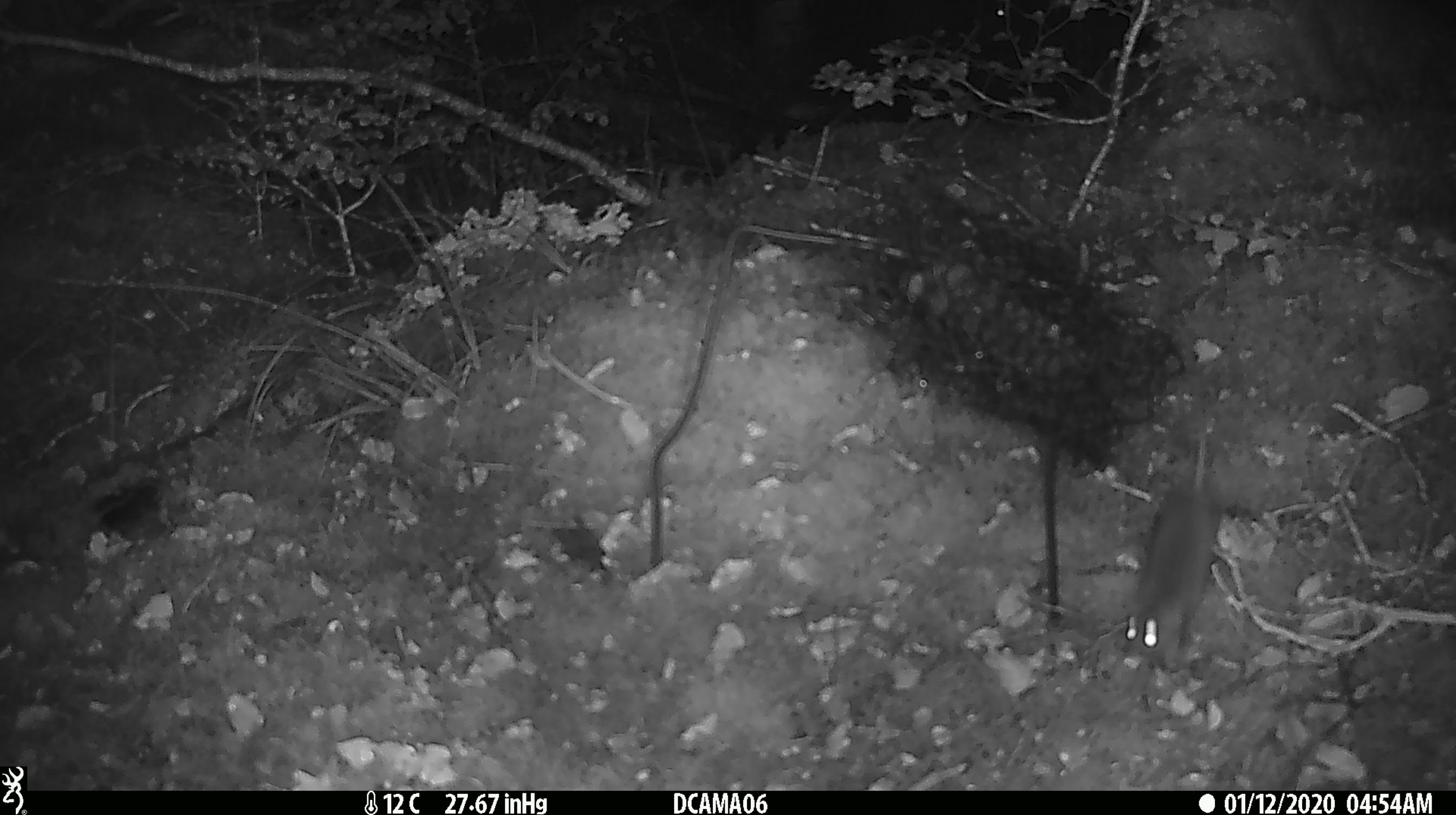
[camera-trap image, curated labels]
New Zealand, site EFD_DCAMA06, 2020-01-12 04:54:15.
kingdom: Animalia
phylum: Chordata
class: Mammalia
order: Rodentia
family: Muridae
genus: Mus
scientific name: Mus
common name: mouse